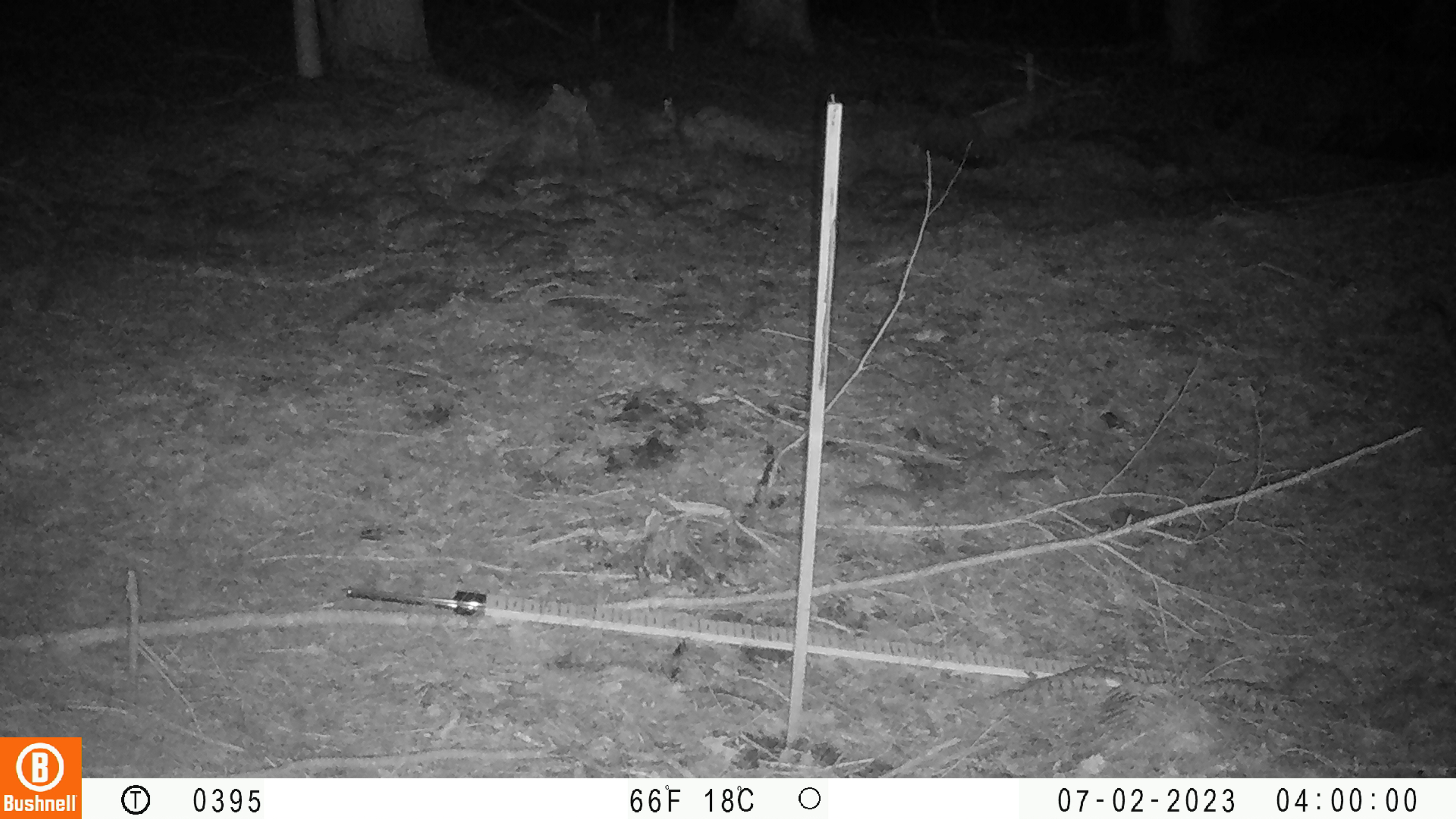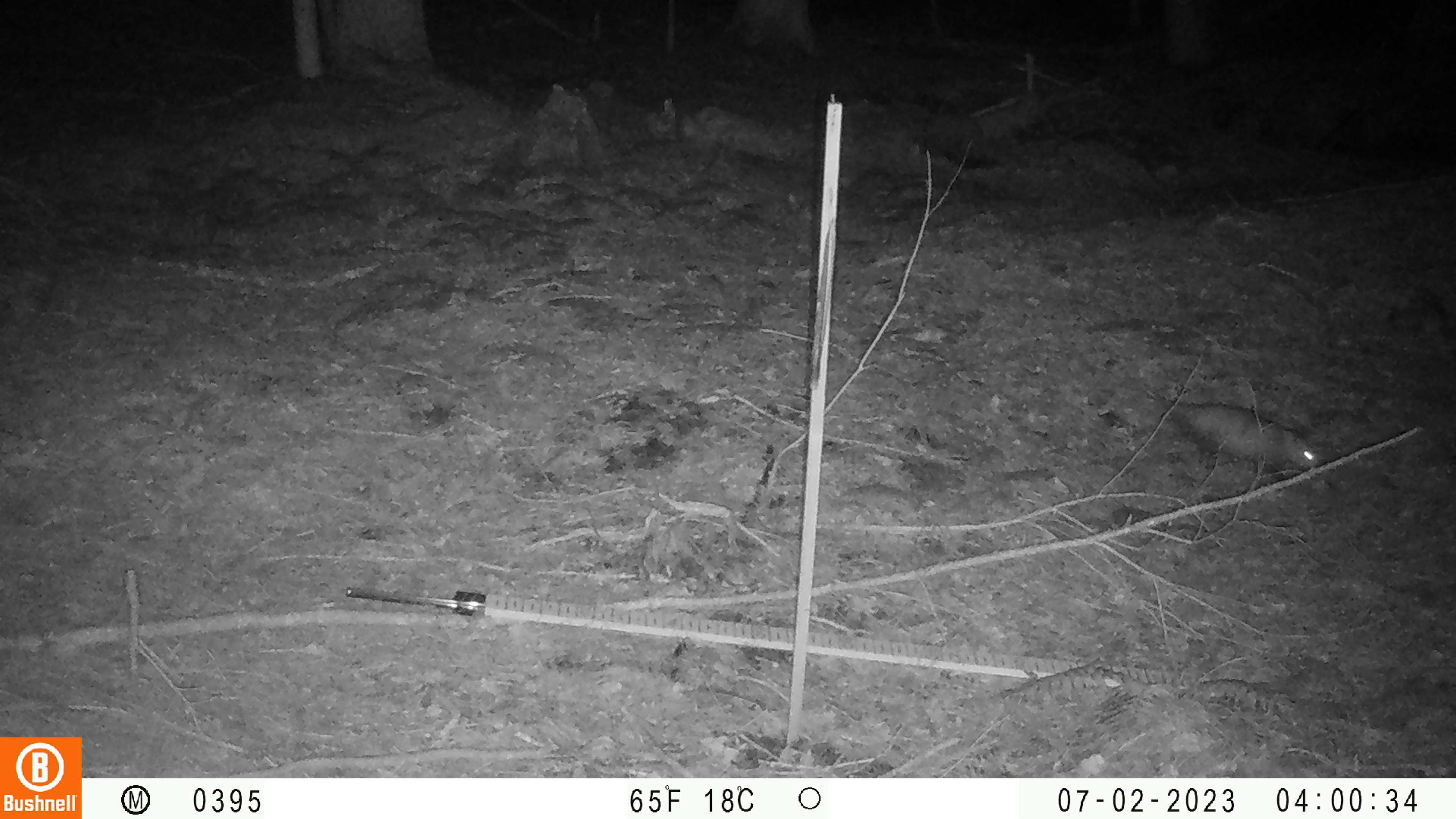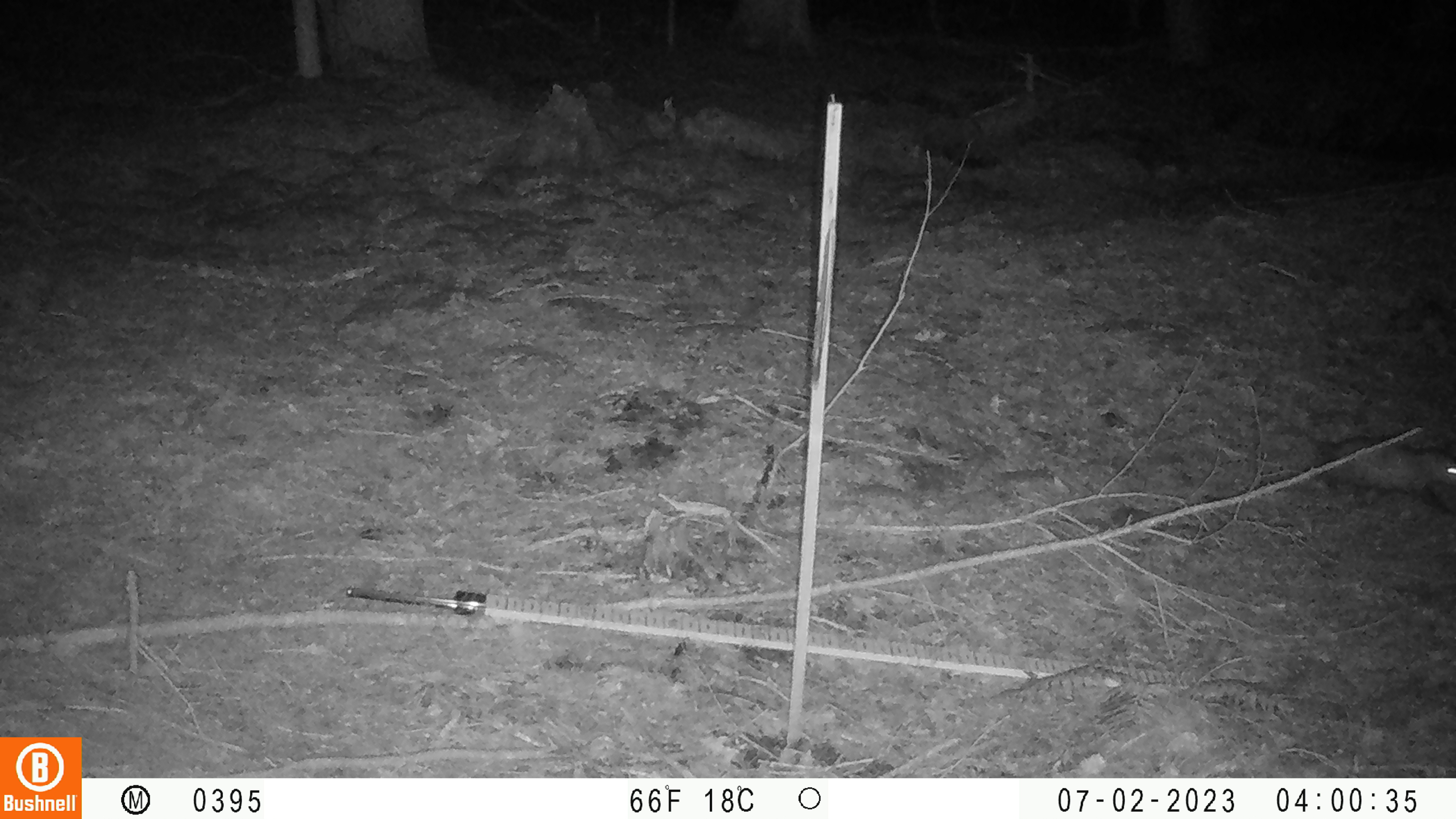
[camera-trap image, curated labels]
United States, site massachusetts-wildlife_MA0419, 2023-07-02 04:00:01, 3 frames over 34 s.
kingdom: Animalia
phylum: Chordata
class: Mammalia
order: Didelphimorphia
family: Didelphidae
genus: Didelphis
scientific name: Didelphis virginiana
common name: opossum